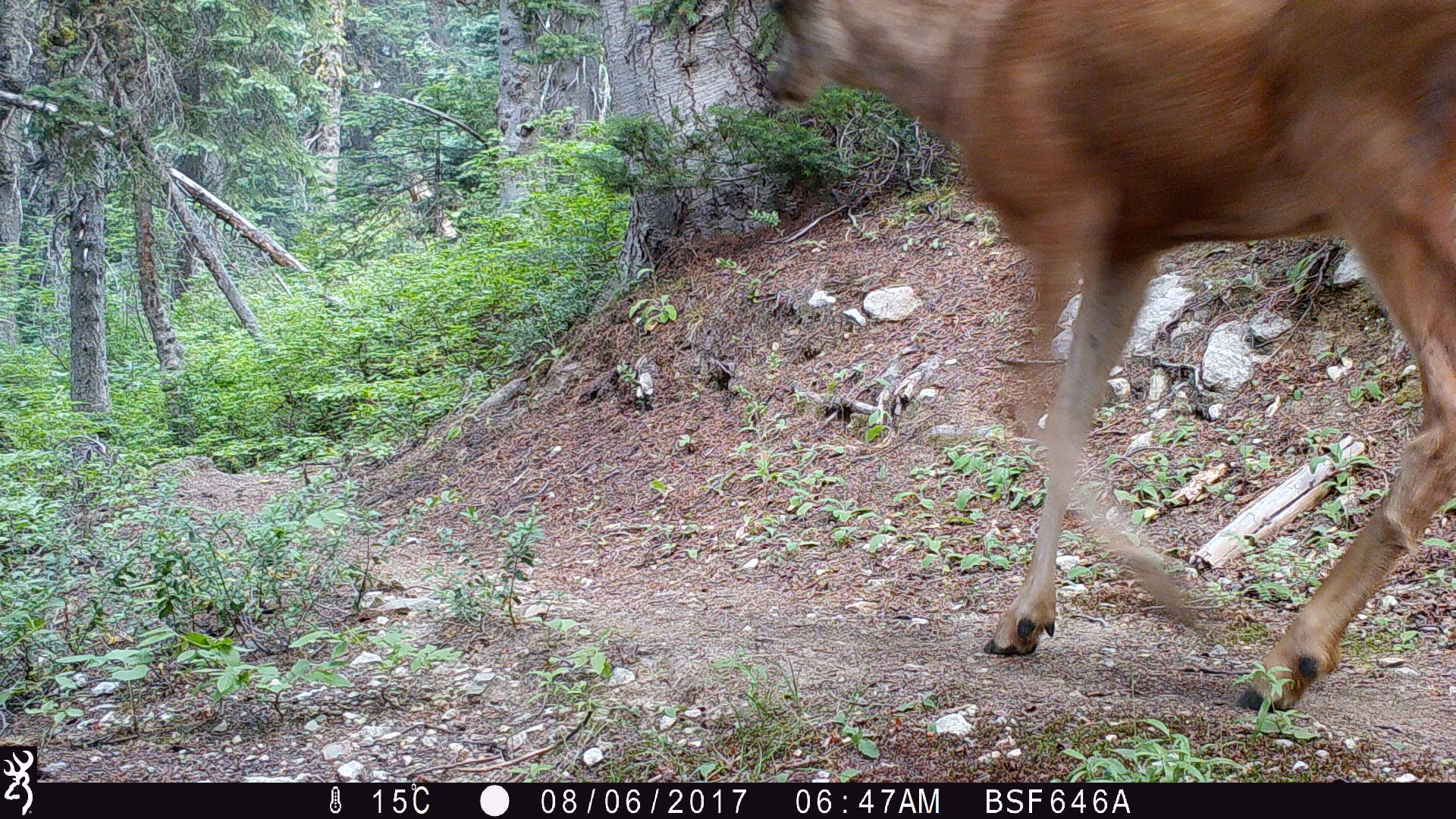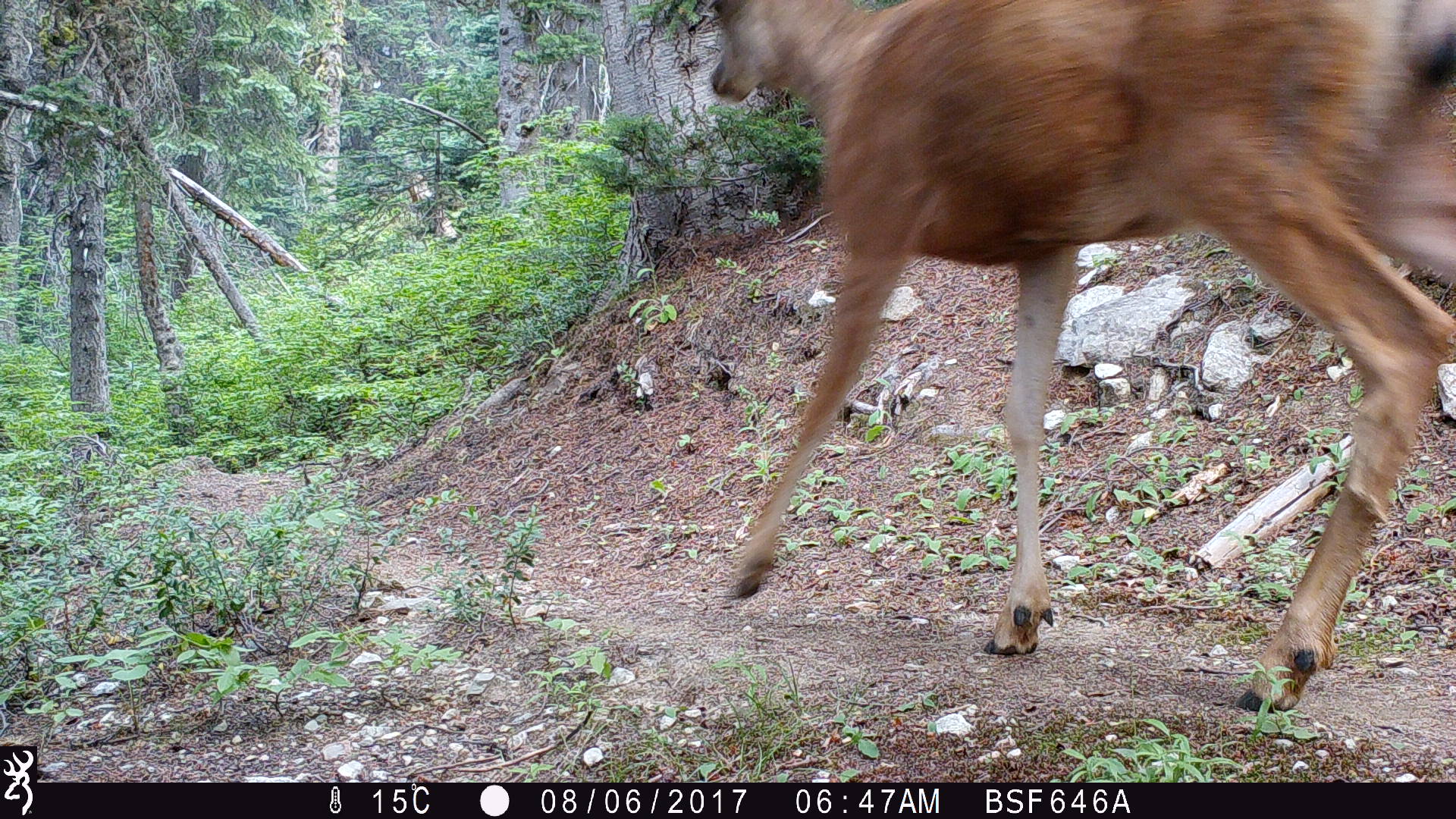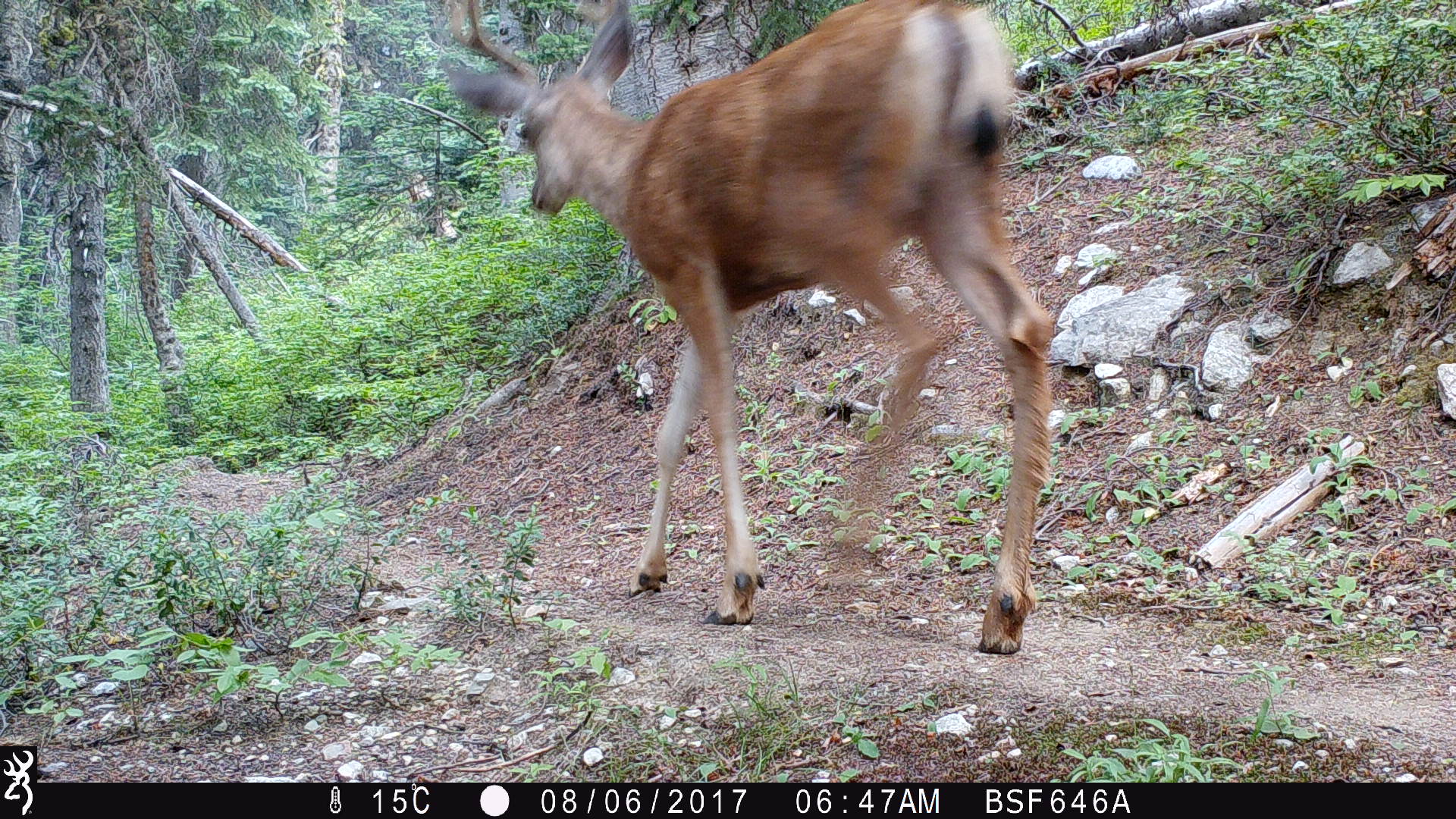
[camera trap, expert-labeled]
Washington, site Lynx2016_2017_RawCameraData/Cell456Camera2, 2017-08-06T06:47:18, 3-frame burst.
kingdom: Animalia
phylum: Chordata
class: Mammalia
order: Artiodactyla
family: Cervidae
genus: Odocoileus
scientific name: Odocoileus hemionus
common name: mule deer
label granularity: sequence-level